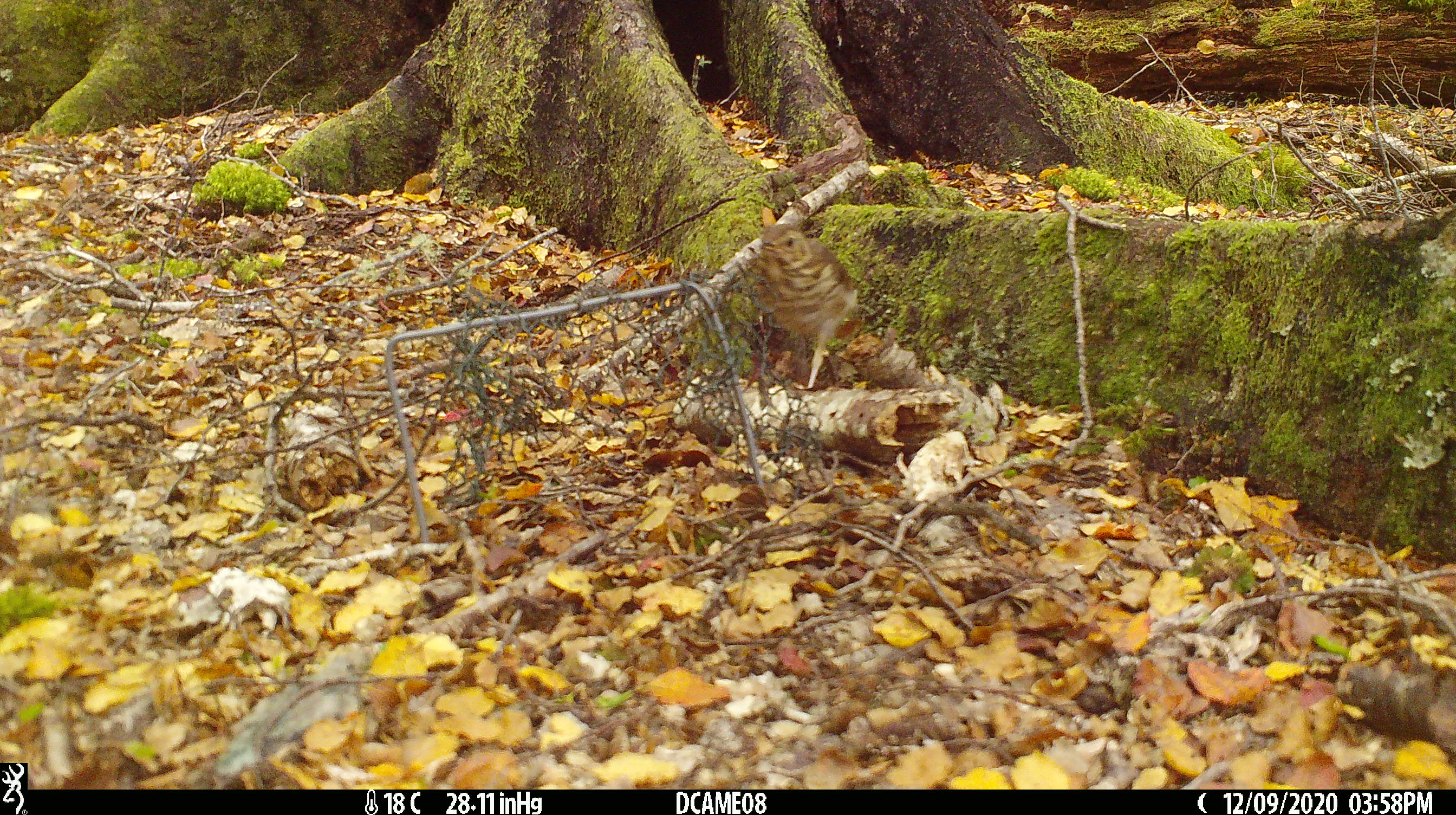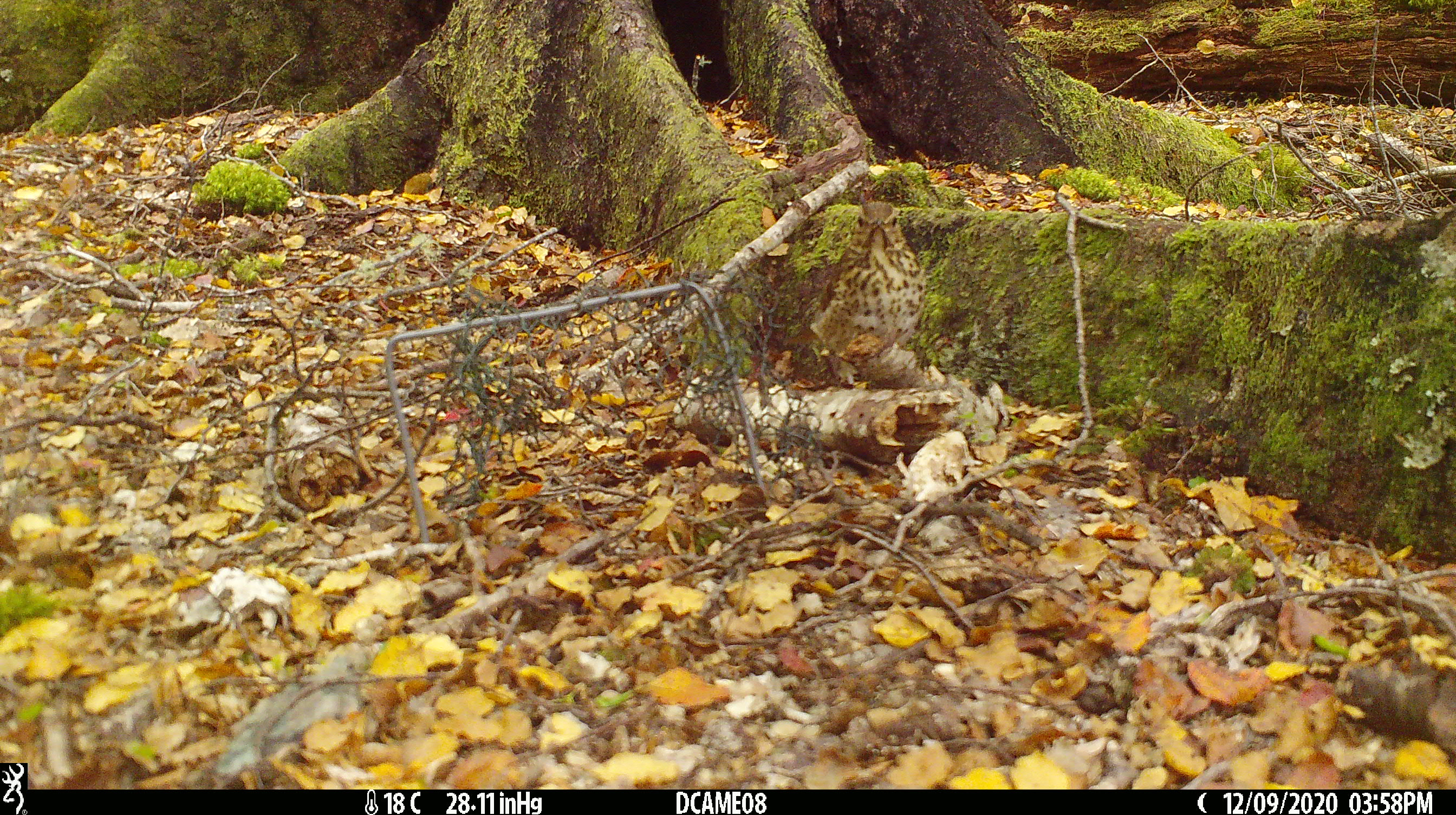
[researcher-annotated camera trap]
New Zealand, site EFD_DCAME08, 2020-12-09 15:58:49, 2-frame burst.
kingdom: Animalia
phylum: Chordata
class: Aves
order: Passeriformes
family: Turdidae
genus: Turdus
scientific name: Turdus philomelos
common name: song thrush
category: thrush